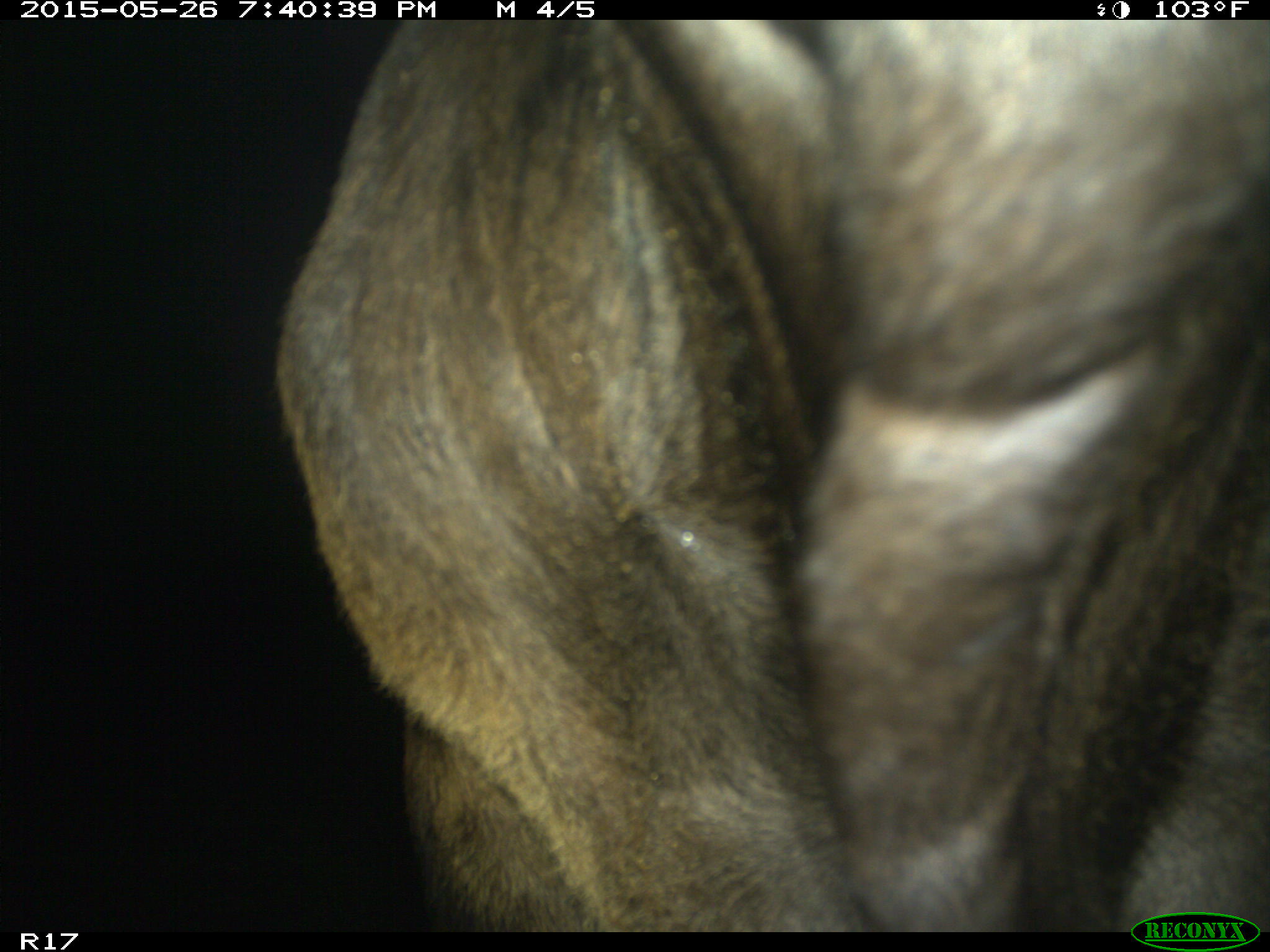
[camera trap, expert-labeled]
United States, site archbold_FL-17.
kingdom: Animalia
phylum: Chordata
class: Mammalia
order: Artiodactyla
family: Bovidae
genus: Bos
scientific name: Bos taurus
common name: domestic cow